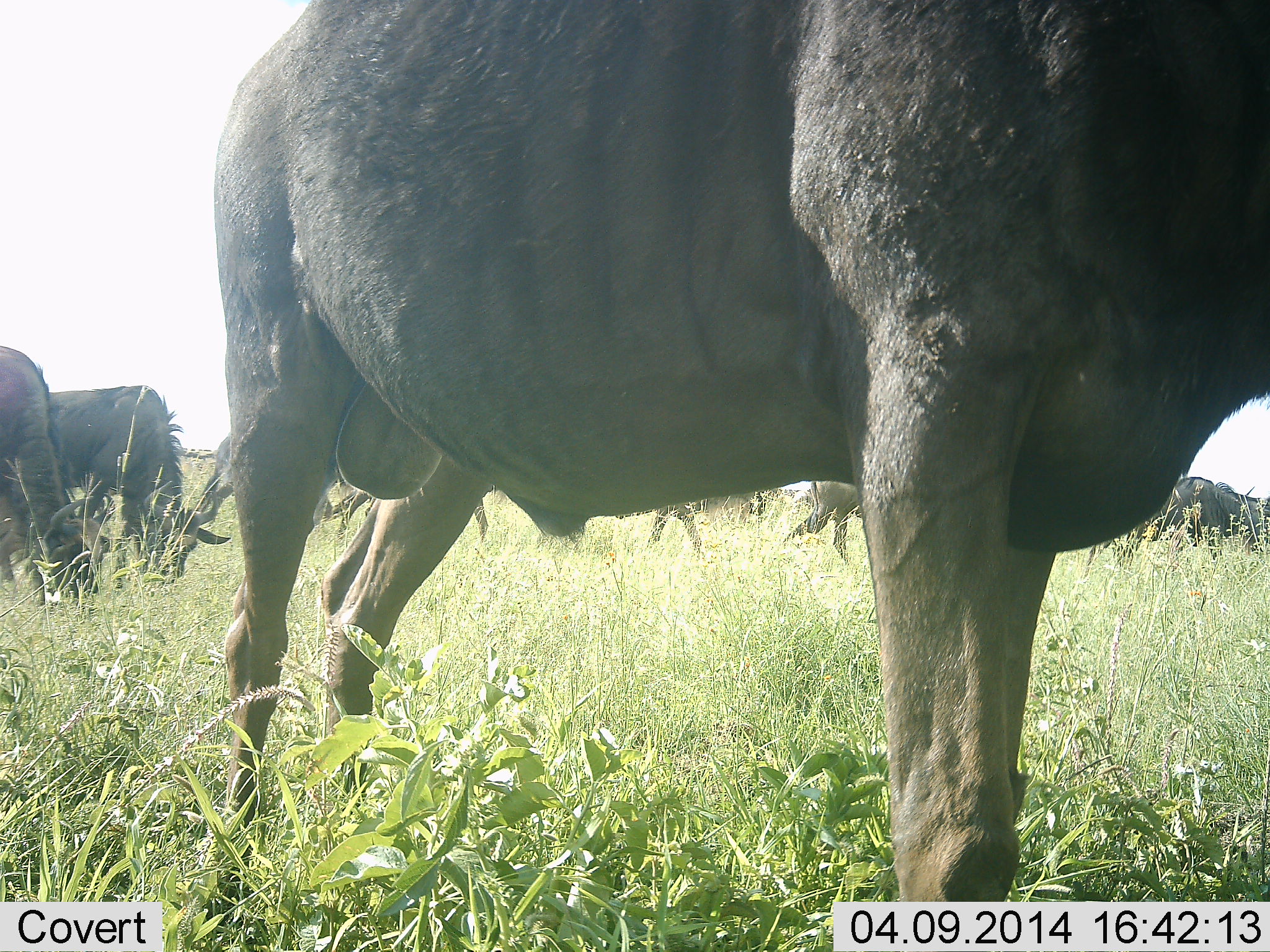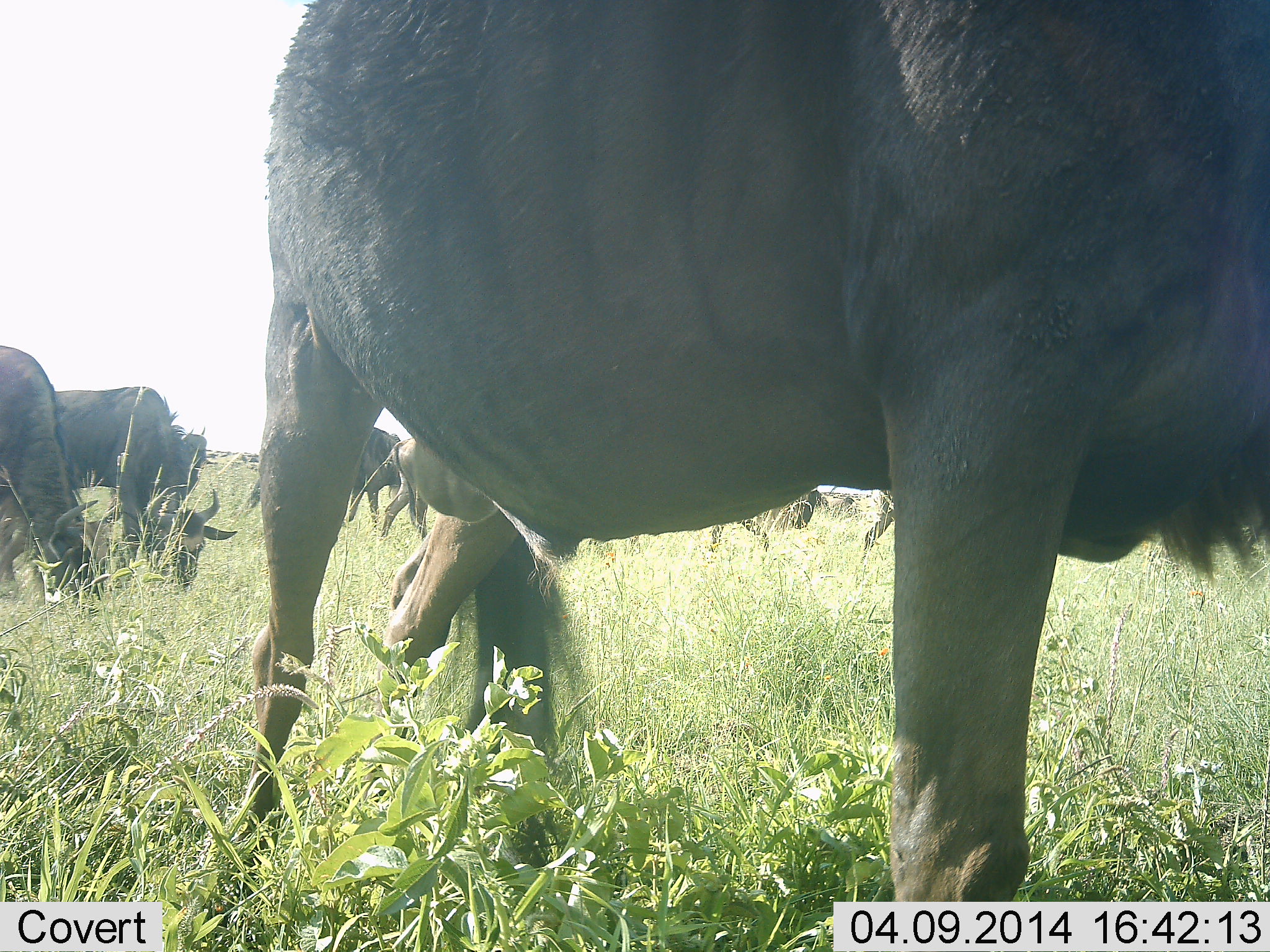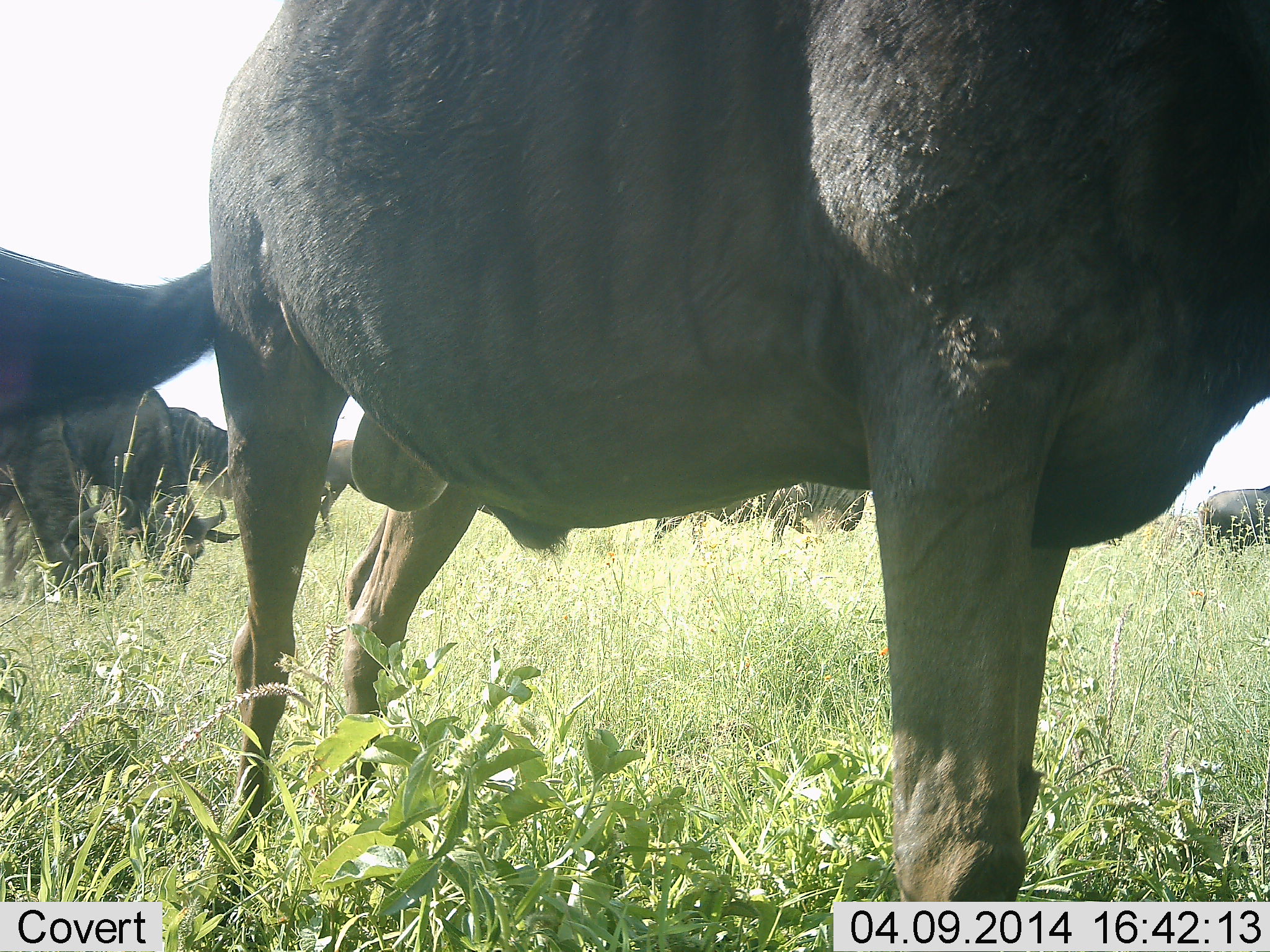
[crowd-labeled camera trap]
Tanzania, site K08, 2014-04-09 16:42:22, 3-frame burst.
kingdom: Animalia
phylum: Chordata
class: Mammalia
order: Artiodactyla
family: Bovidae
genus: Connochaetes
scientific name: Connochaetes taurinus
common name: blue wildebeest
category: wildebeest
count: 7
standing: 57%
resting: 4%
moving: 49%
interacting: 2%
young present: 0%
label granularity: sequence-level